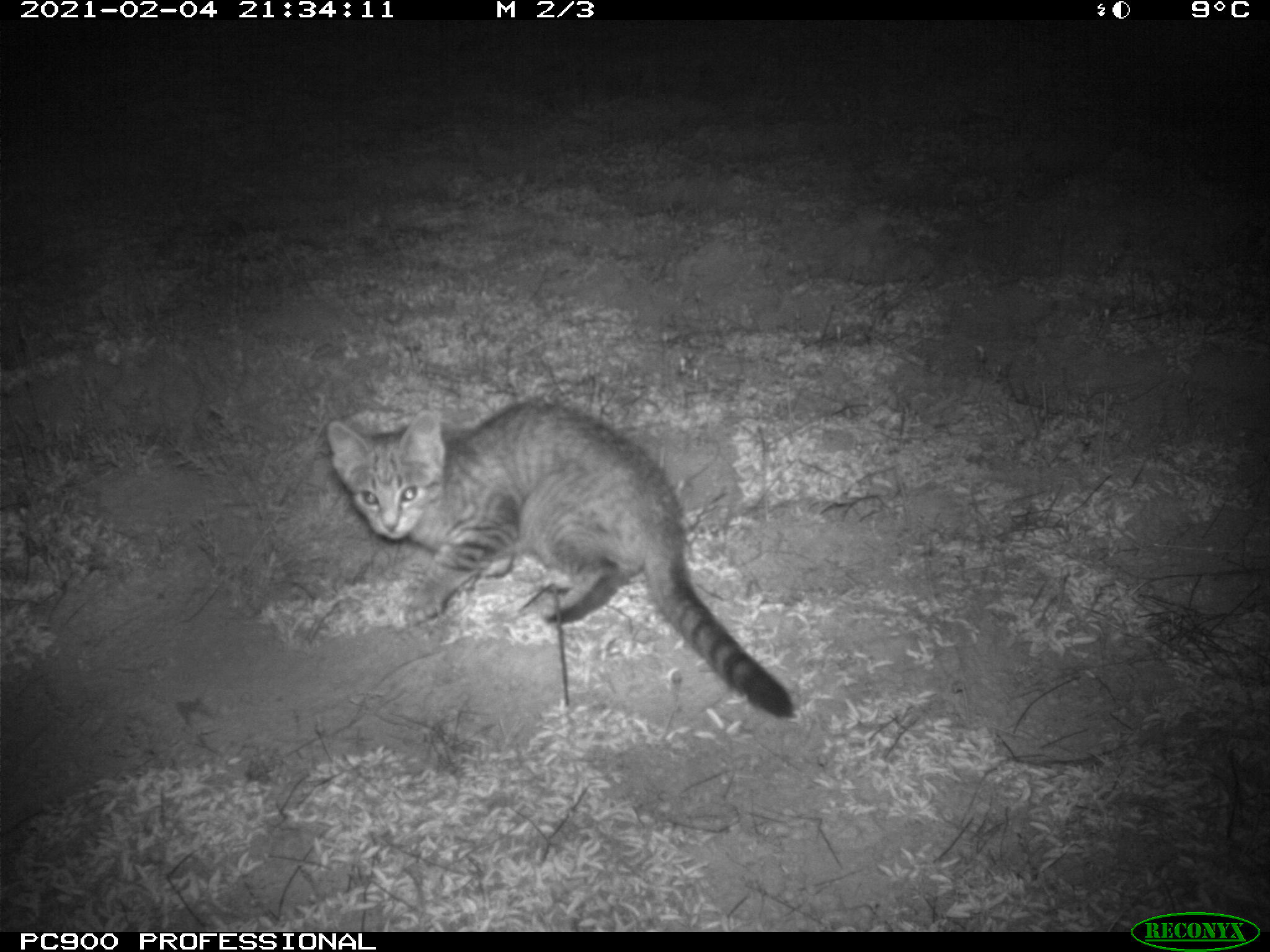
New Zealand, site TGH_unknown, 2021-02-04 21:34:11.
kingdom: Animalia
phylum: Chordata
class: Mammalia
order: Carnivora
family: Felidae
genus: Felis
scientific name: Felis catus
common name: domestic cat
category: cat